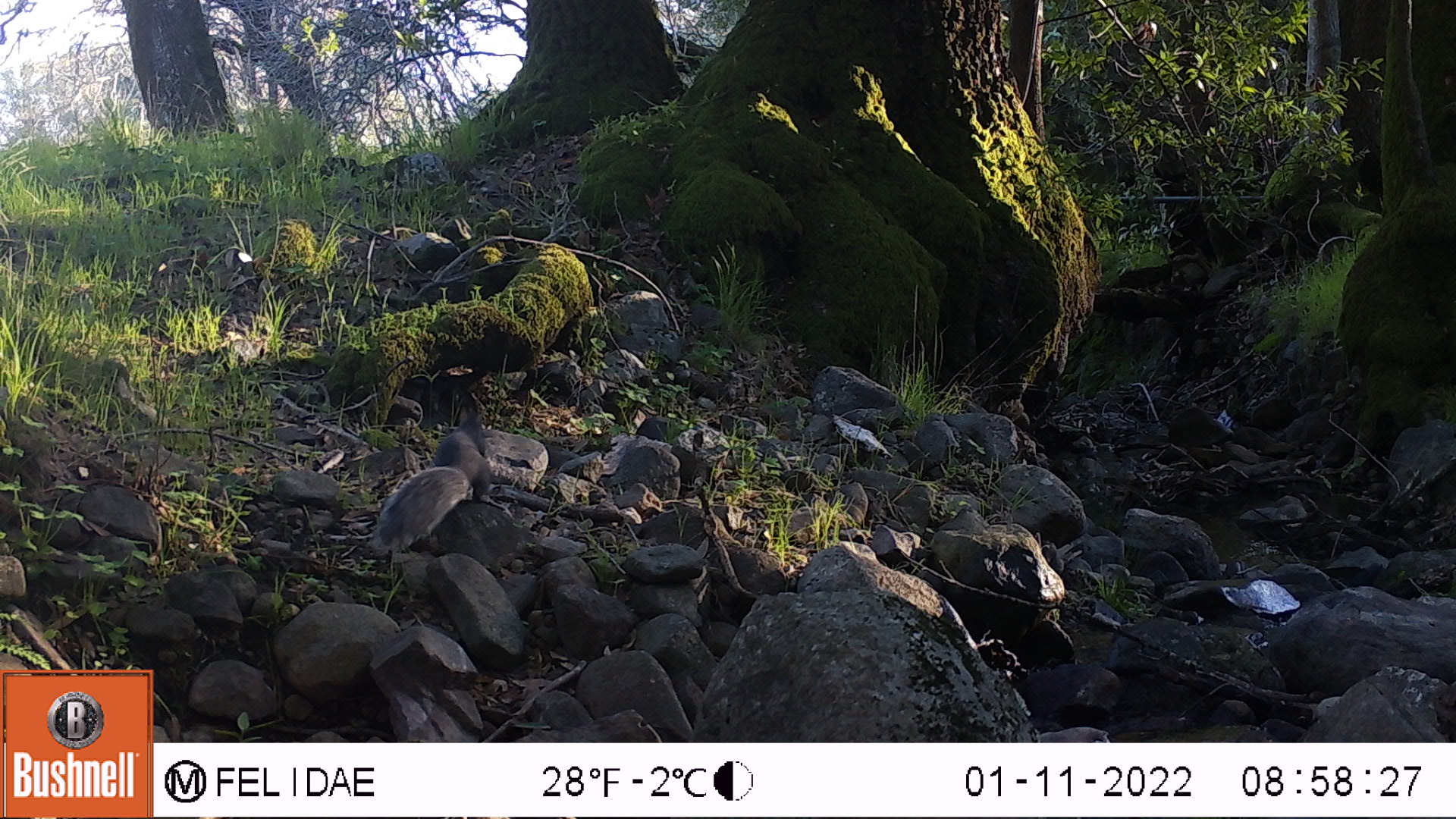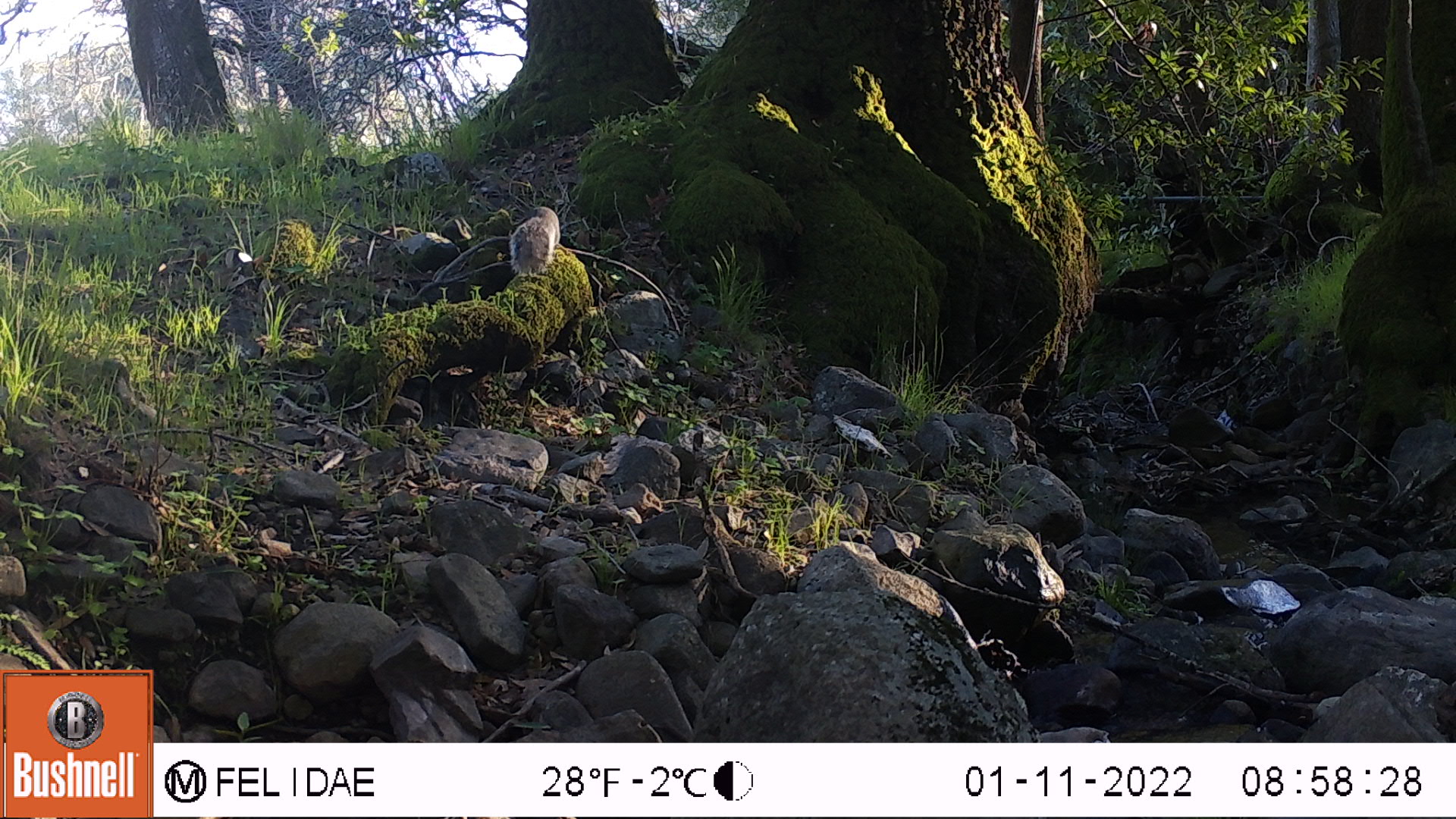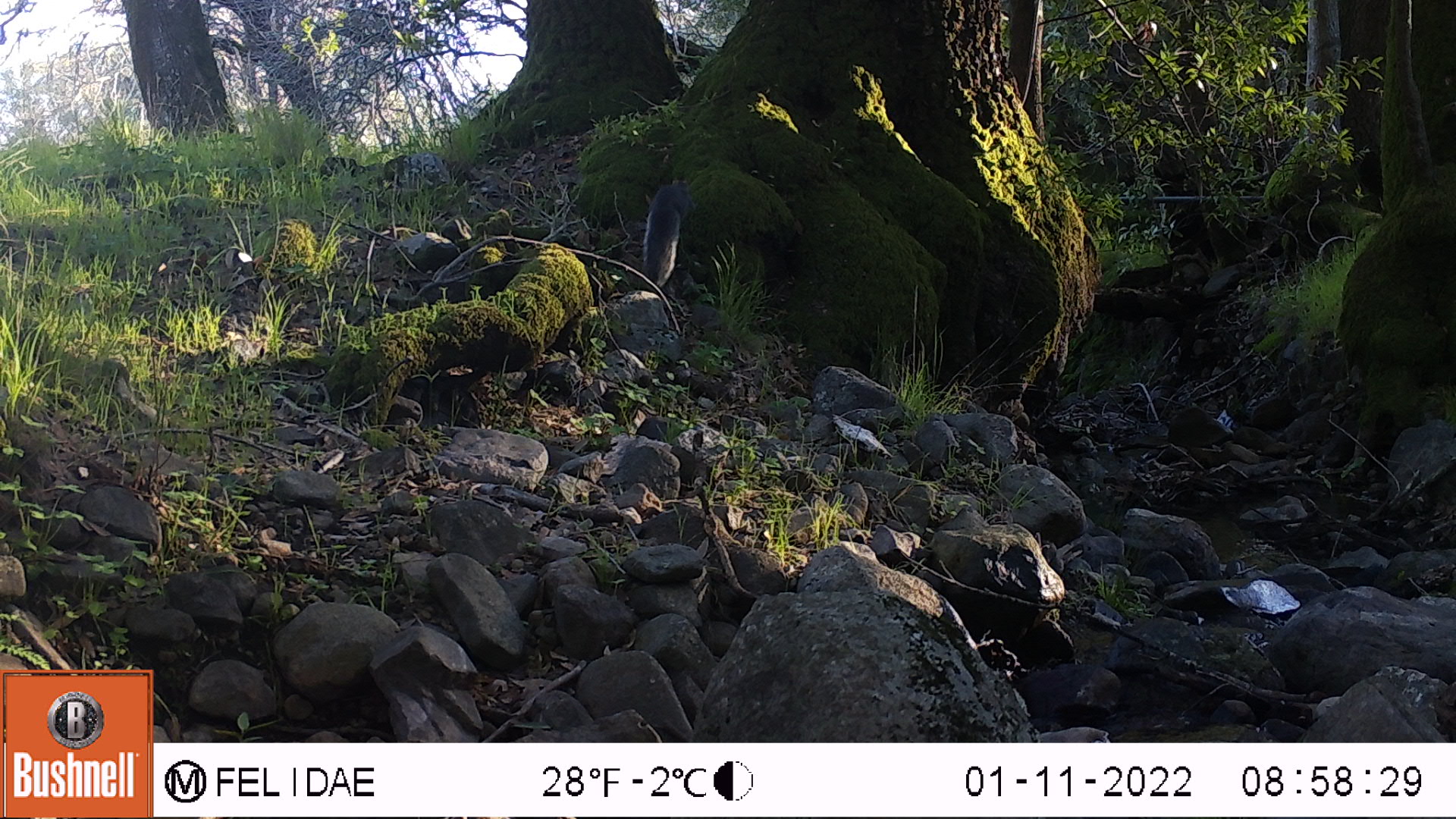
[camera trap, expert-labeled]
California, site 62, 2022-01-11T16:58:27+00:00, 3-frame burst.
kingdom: Animalia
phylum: Chordata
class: Mammalia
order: Rodentia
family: Sciuridae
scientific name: Sciuridae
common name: squirrel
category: unknown squirrel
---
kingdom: Animalia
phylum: Chordata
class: Mammalia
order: Rodentia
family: Sciuridae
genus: Sciurus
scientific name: Sciurus griseus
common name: western gray squirrel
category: western grey squirrel